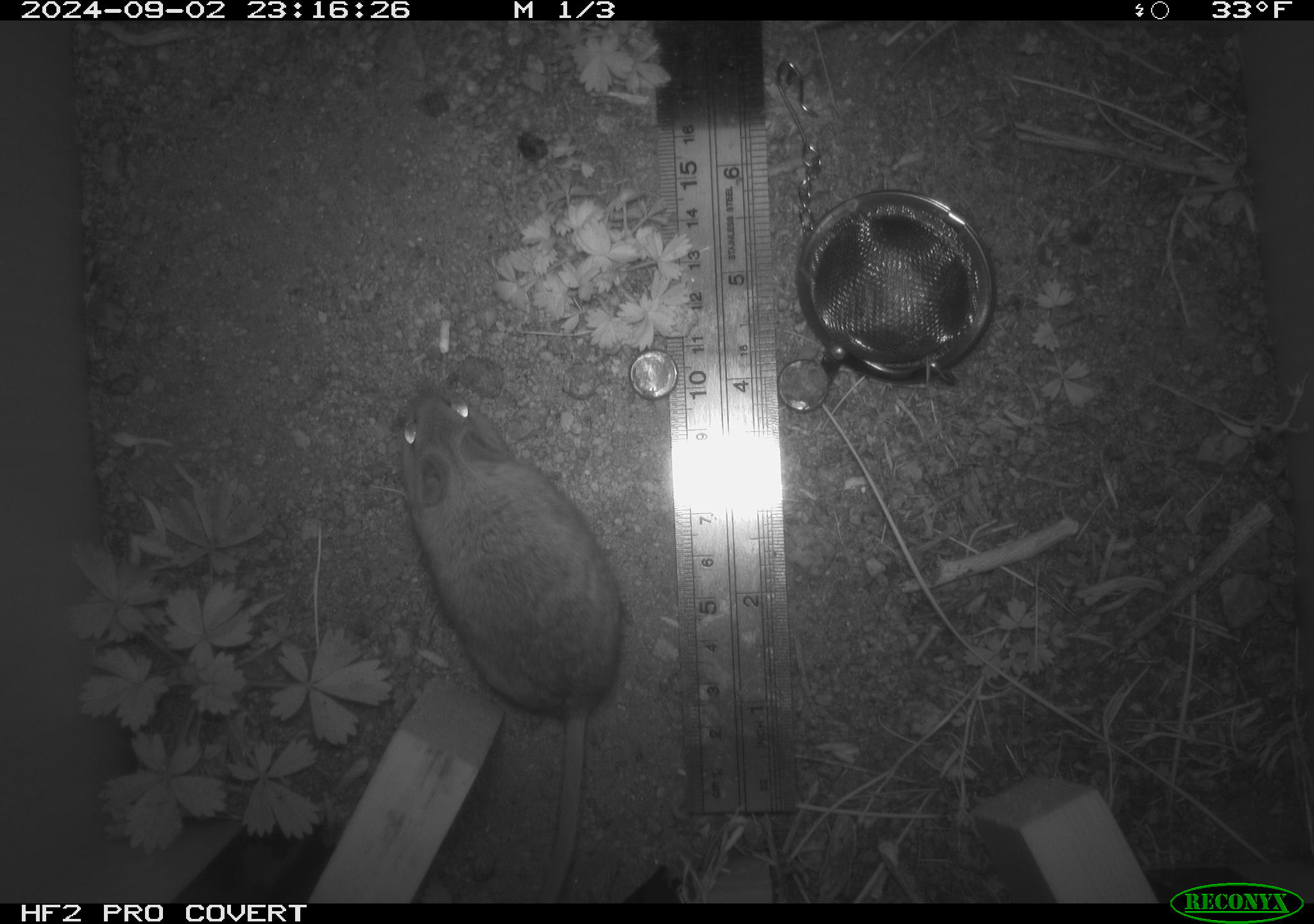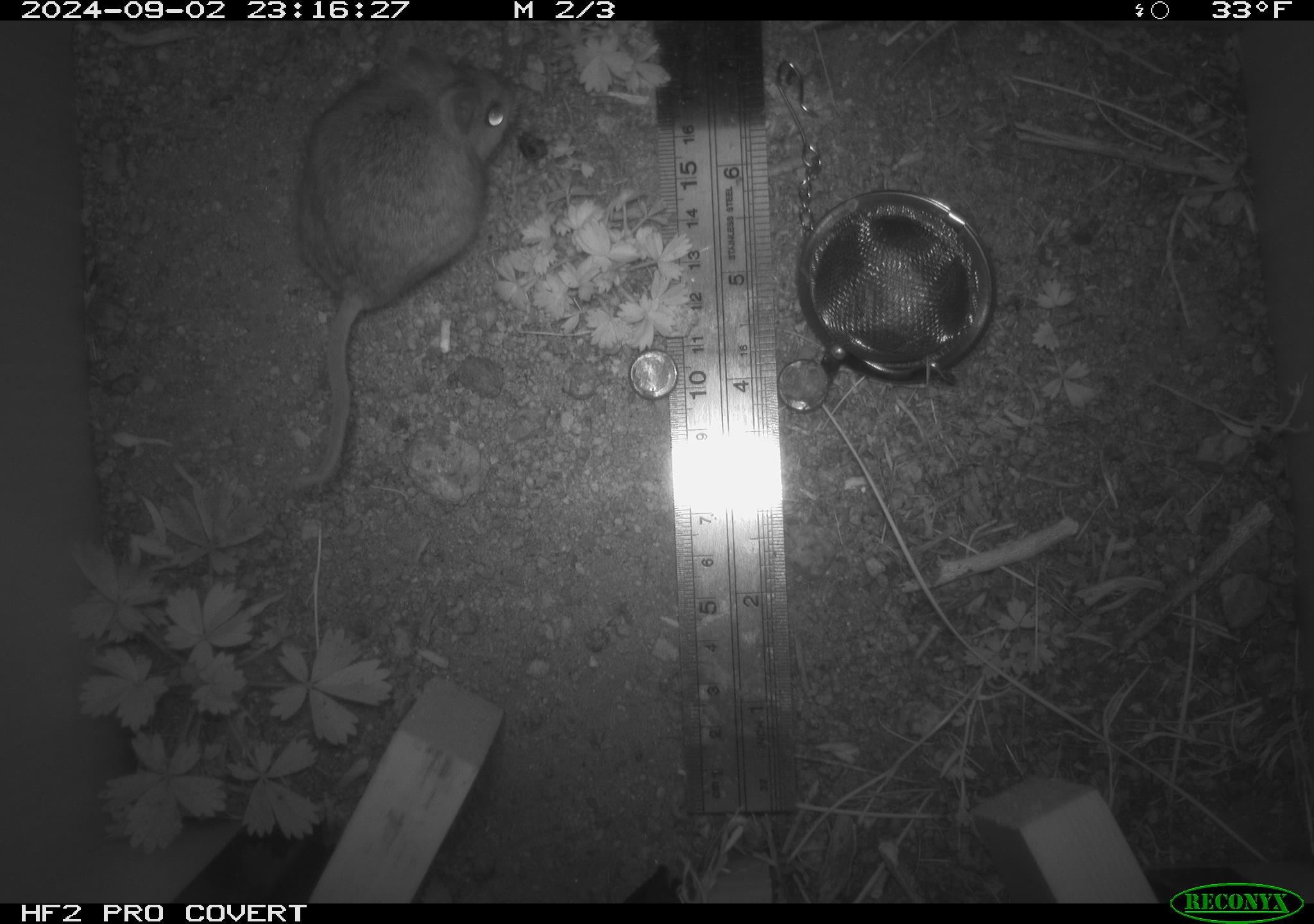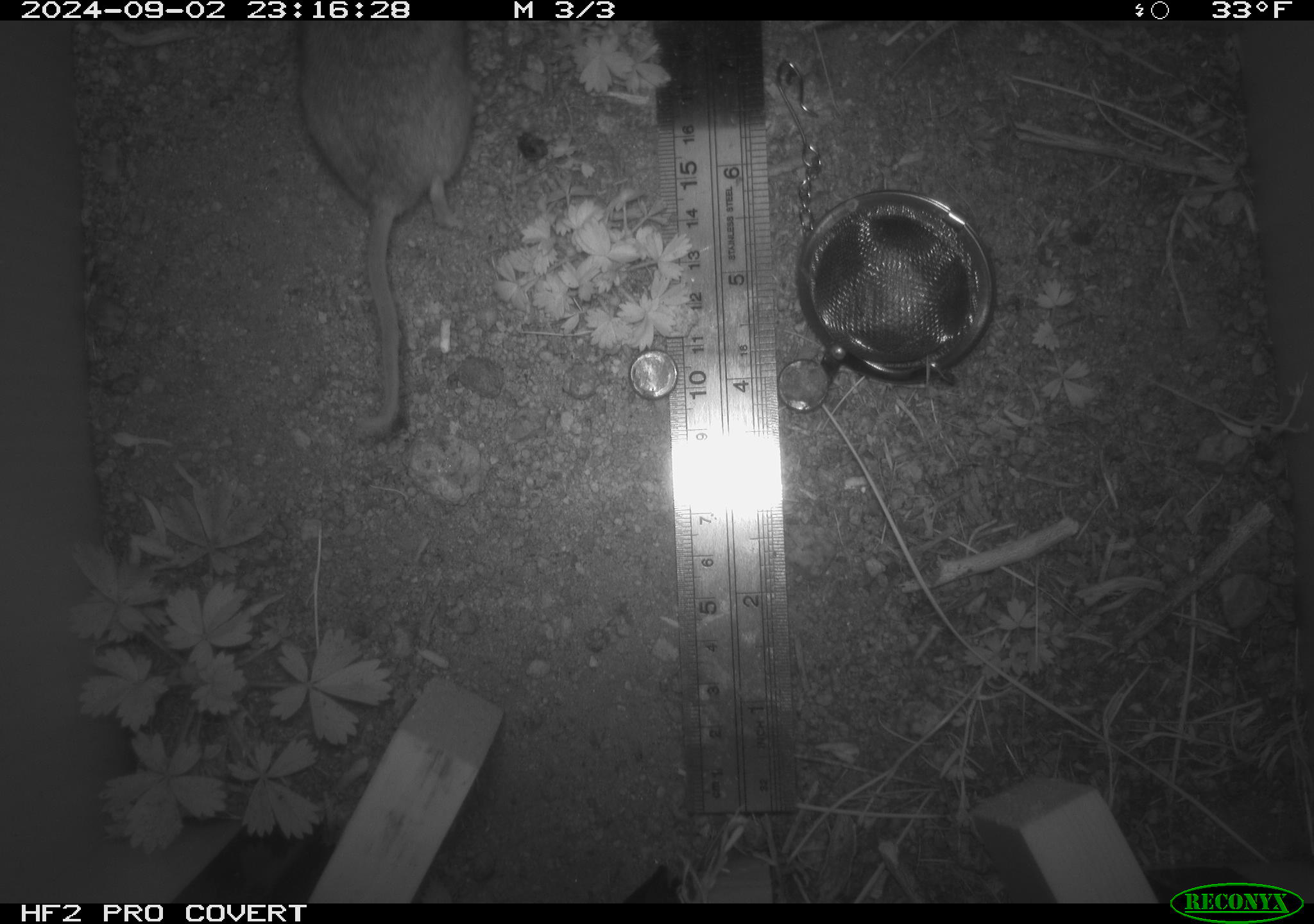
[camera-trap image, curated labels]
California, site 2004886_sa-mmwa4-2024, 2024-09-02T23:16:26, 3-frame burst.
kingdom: Animalia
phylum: Chordata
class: Mammalia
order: Rodentia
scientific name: Rodentia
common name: mouse species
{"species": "mouse species (Rodentia)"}